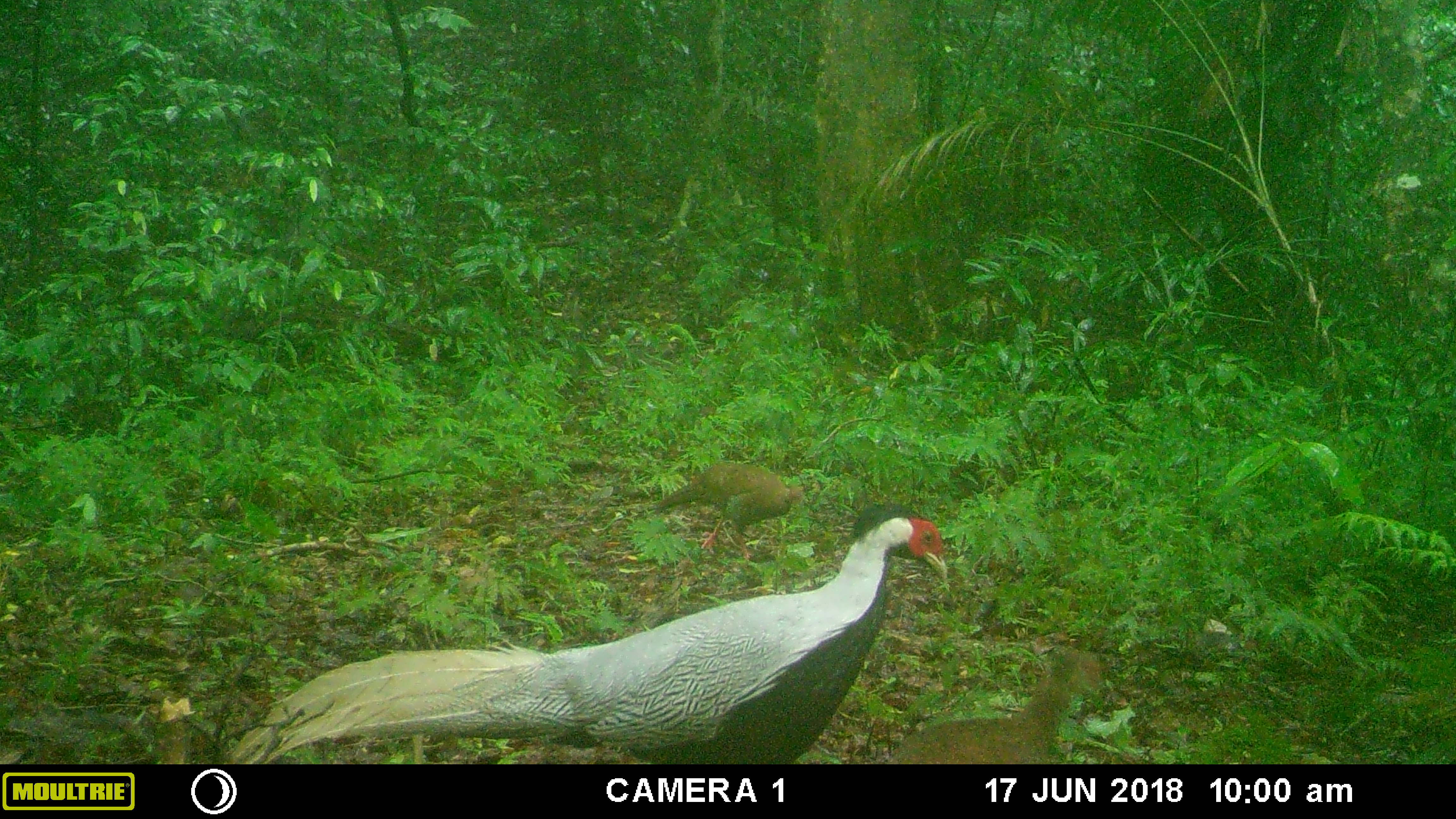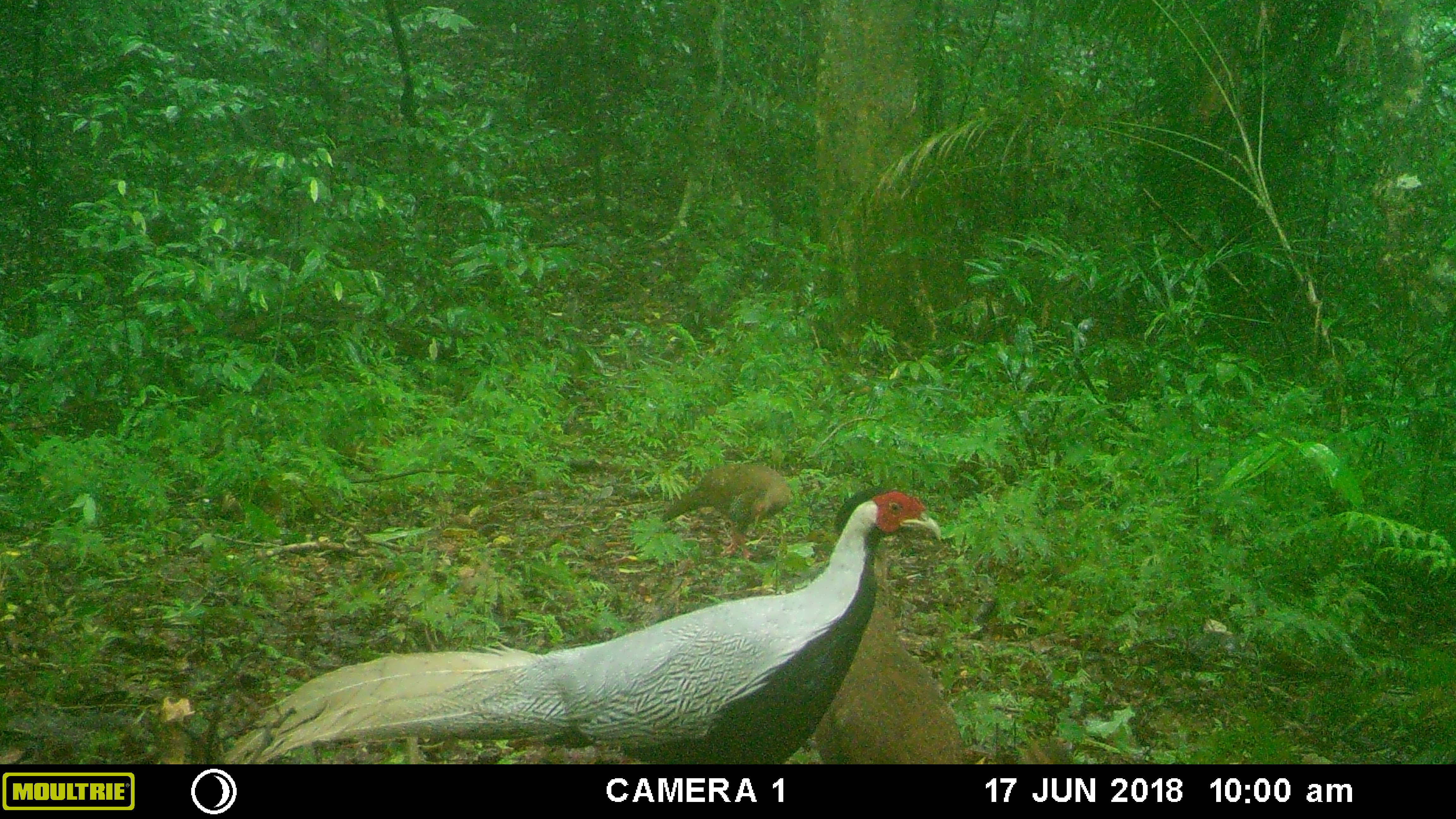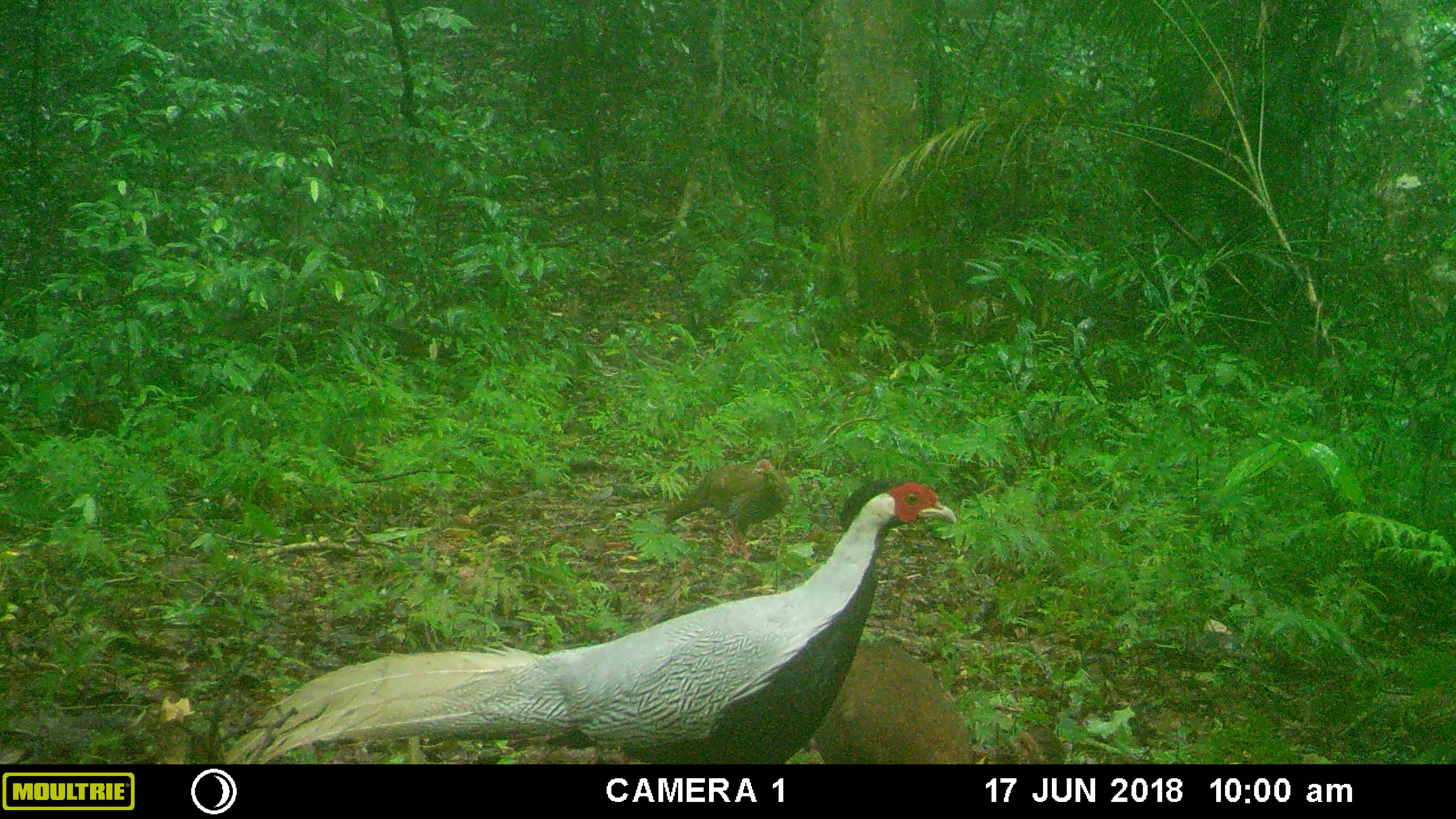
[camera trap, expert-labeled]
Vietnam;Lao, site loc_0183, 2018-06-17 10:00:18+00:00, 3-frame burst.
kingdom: Animalia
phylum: Chordata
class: Aves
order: Galliformes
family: Phasianidae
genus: Lophura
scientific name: Lophura nycthemera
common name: silver pheasant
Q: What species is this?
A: Silver pheasant (Lophura nycthemera).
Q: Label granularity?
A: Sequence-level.